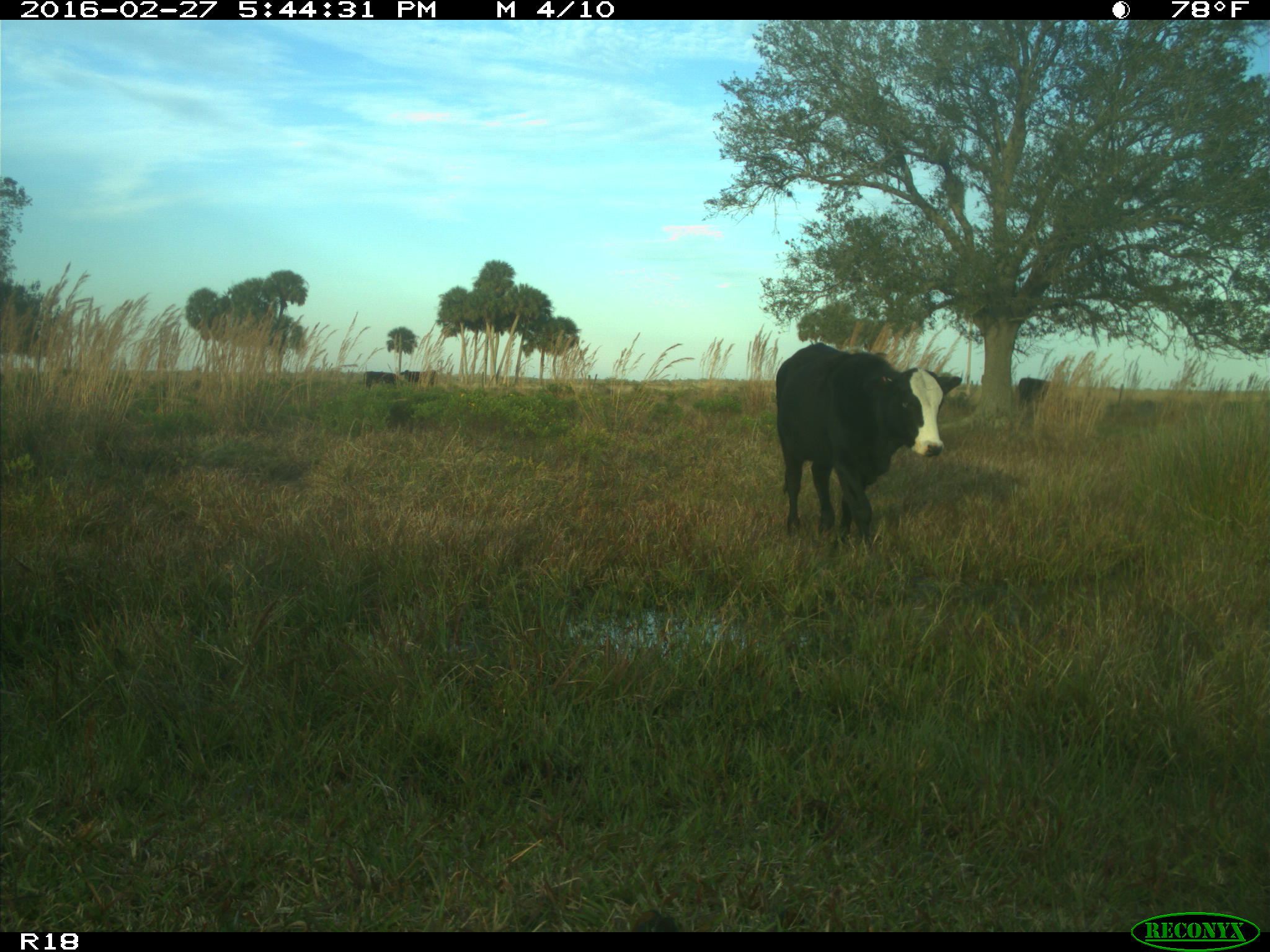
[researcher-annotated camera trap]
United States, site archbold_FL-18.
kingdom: Animalia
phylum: Chordata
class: Mammalia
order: Artiodactyla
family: Bovidae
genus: Bos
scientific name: Bos taurus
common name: domestic cow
Bos taurus (domestic cow).